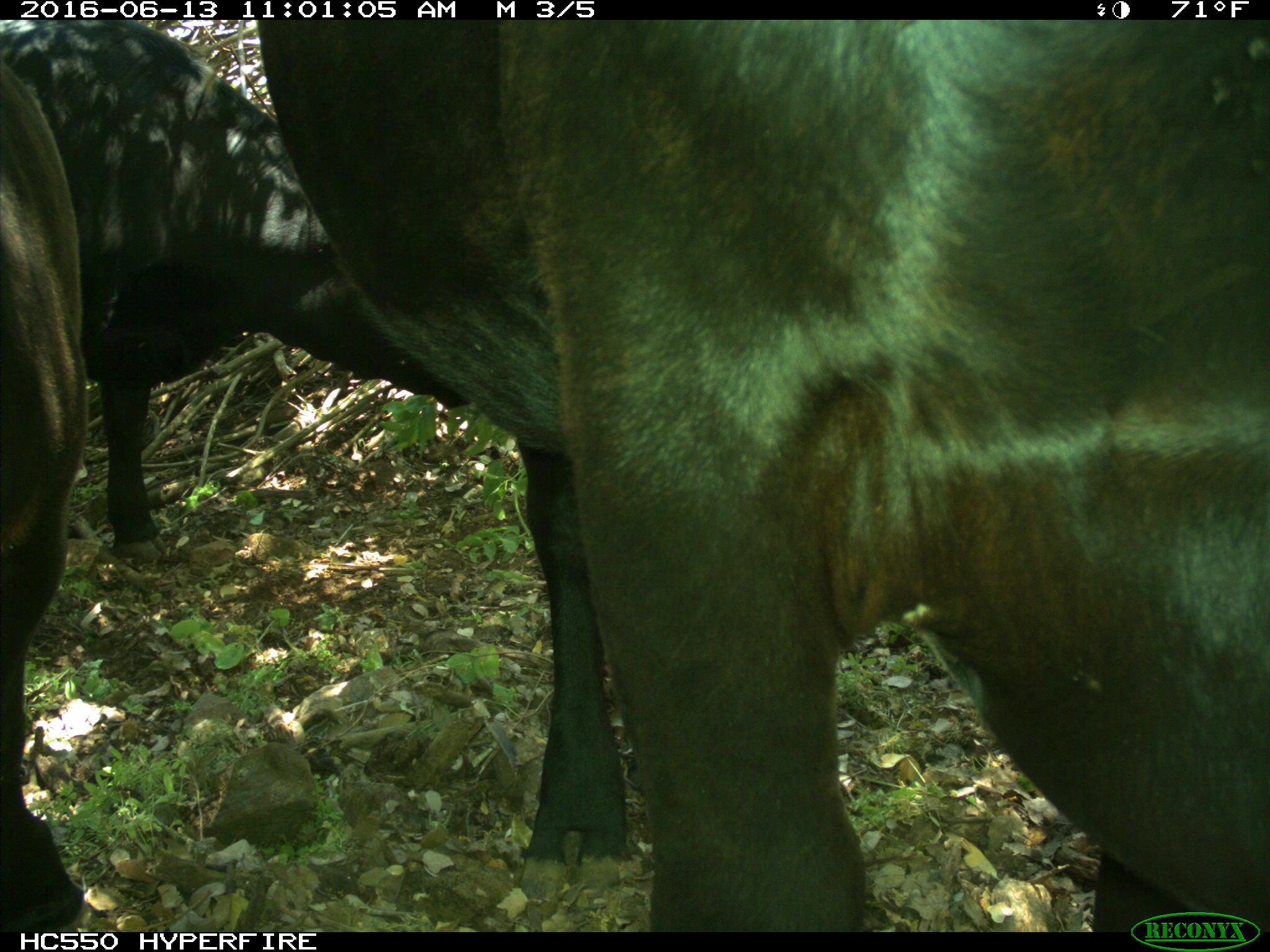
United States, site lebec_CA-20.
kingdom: Animalia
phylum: Chordata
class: Mammalia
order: Artiodactyla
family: Bovidae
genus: Bos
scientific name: Bos taurus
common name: domestic cow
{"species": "Bos taurus (domestic cow)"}